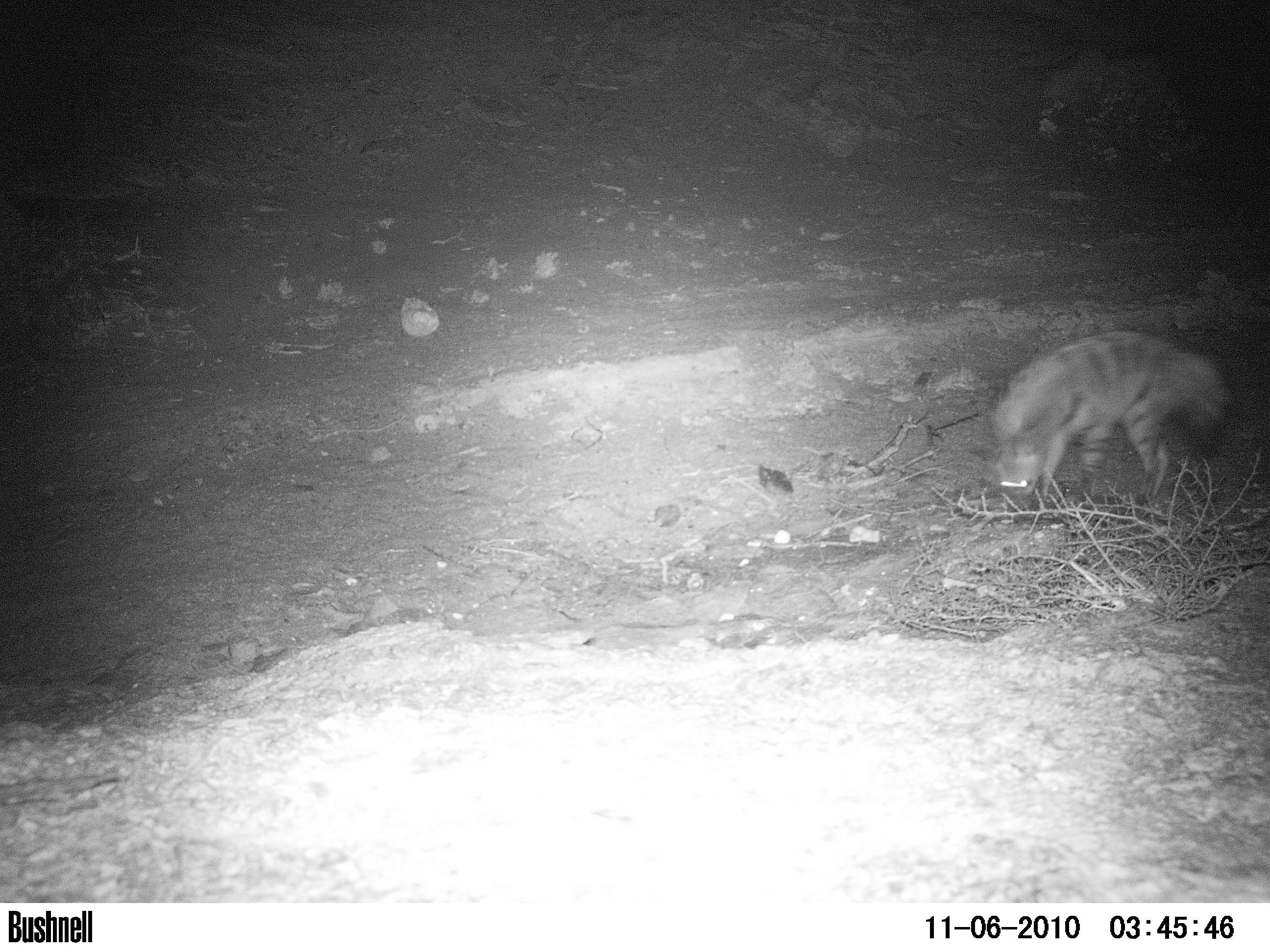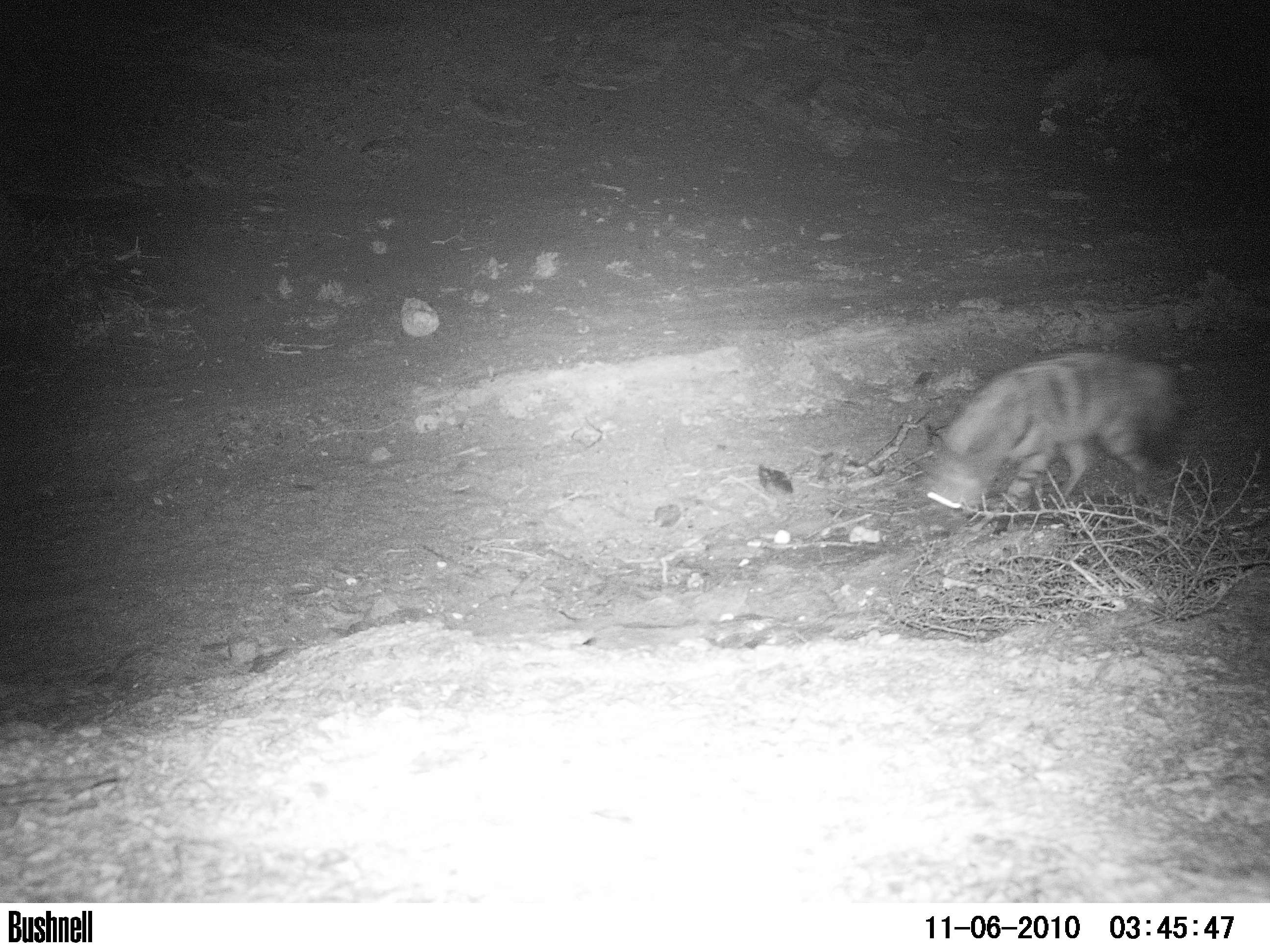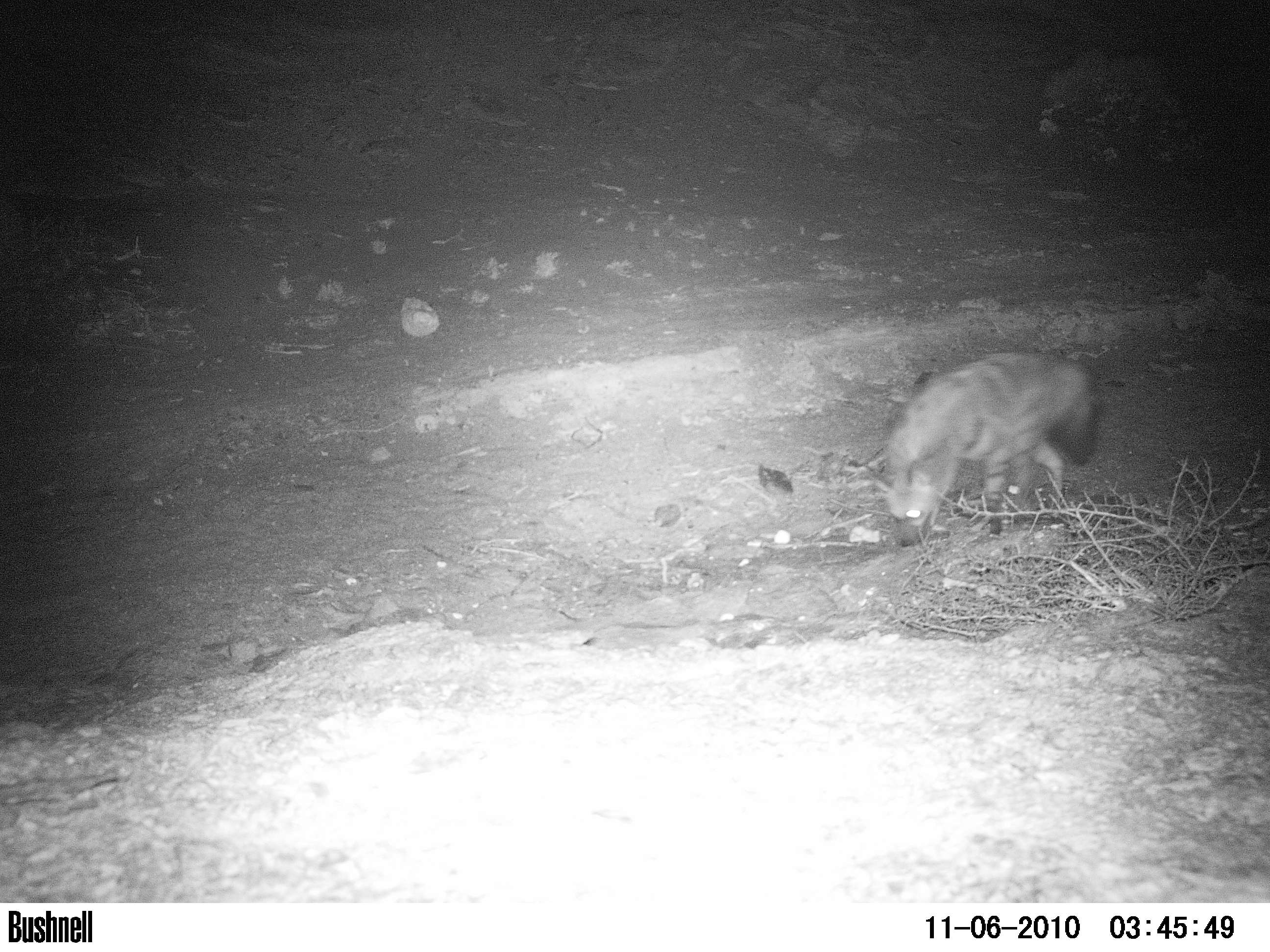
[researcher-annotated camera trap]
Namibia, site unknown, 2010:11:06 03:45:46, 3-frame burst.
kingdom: Animalia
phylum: Chordata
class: Mammalia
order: Carnivora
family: Hyaenidae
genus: Proteles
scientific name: Proteles cristatus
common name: aardwolf